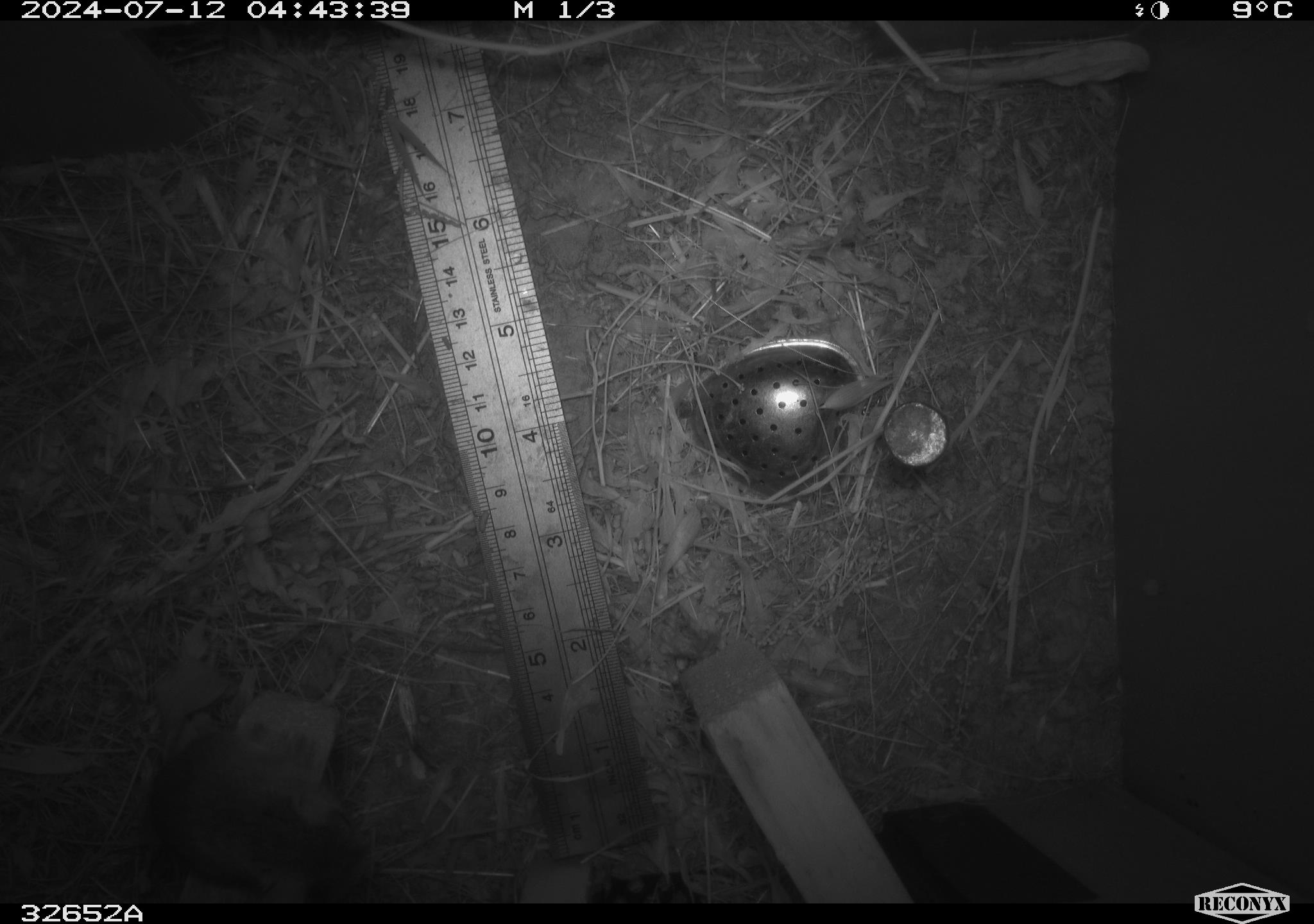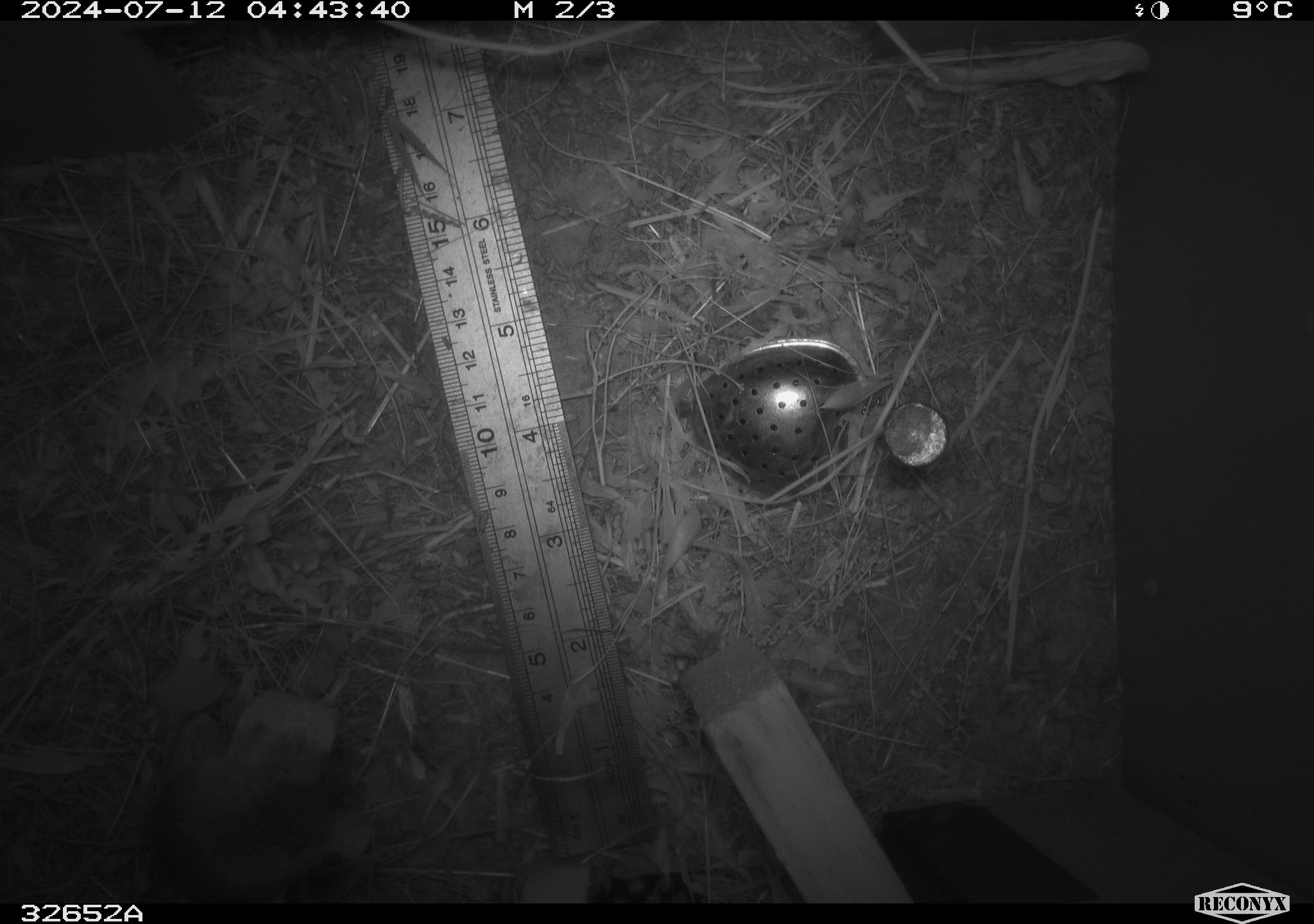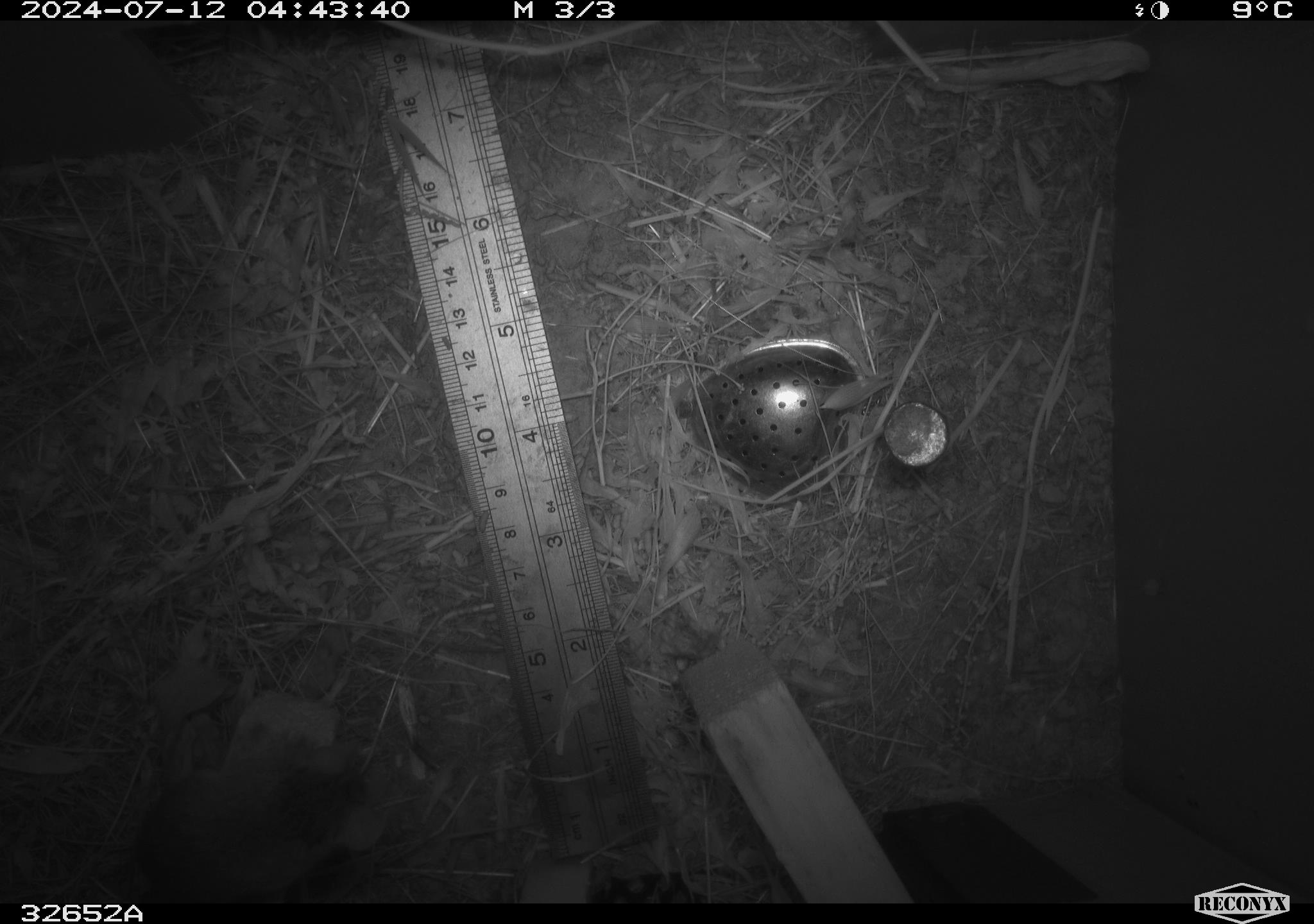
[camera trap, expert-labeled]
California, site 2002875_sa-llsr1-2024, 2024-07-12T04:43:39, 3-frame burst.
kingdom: Animalia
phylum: Chordata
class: Mammalia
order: Rodentia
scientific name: Rodentia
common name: mouse species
Mouse species (Rodentia).